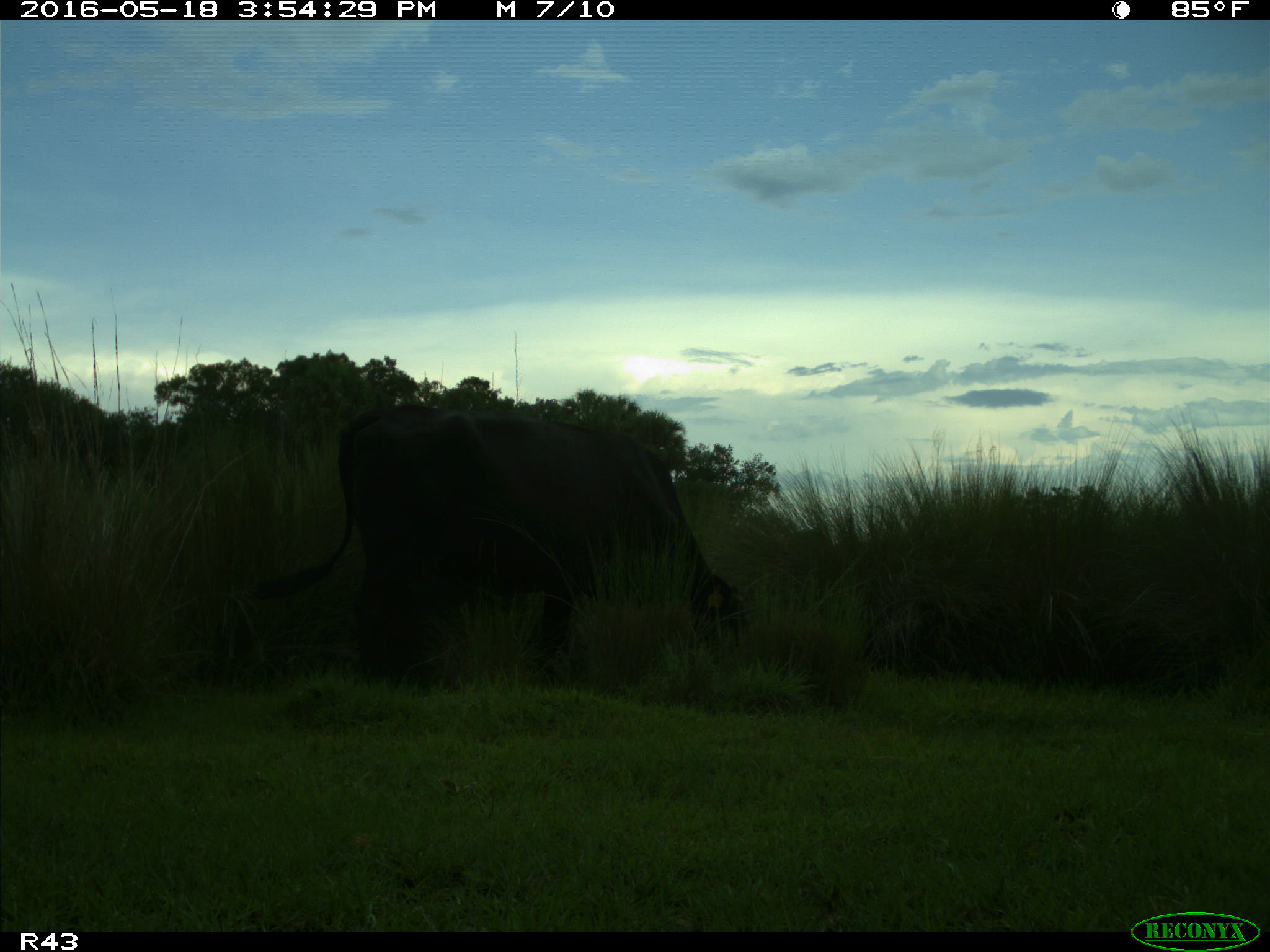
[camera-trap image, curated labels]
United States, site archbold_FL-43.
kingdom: Animalia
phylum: Chordata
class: Mammalia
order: Artiodactyla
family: Bovidae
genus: Bos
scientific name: Bos taurus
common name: domestic cow